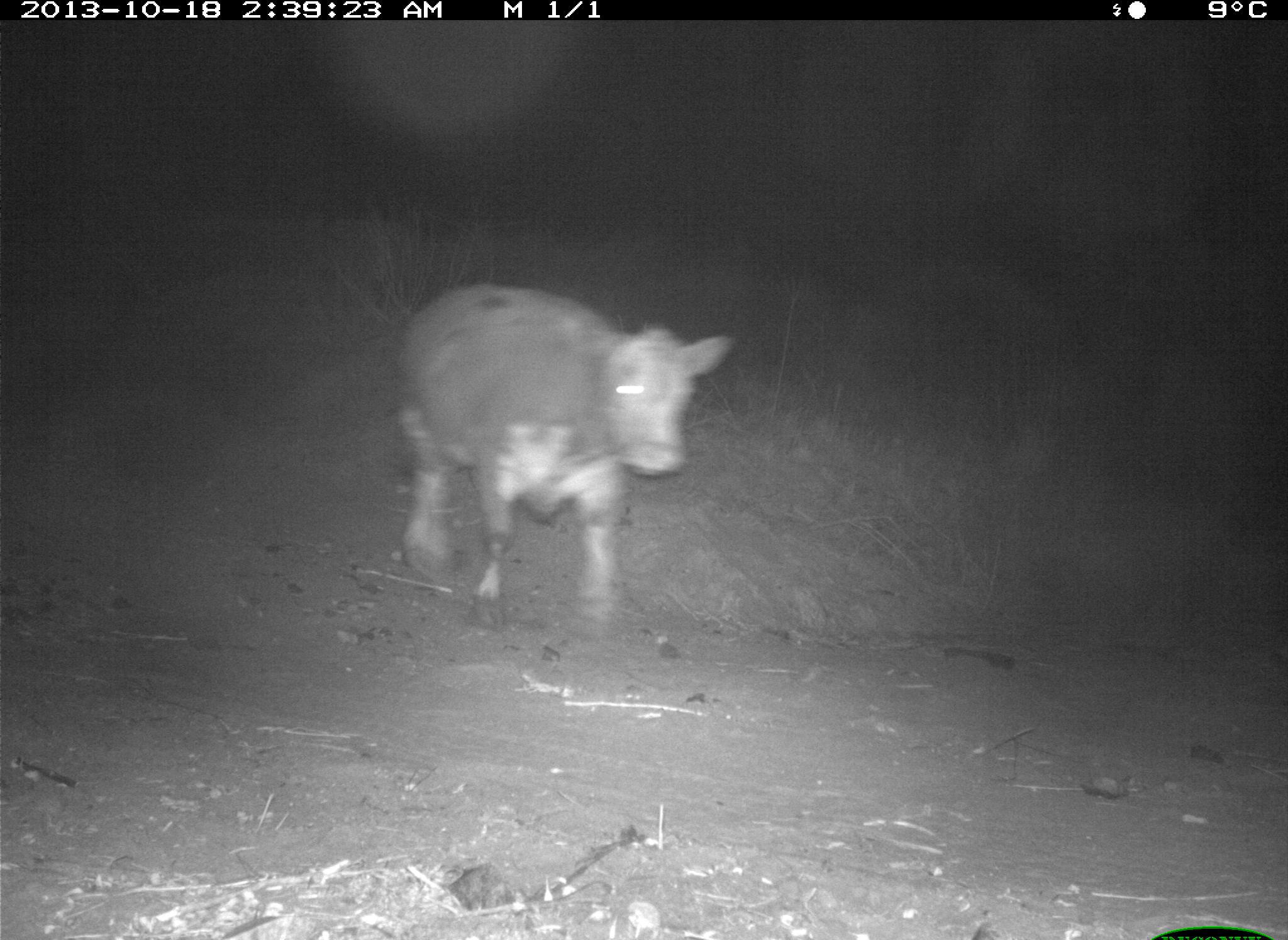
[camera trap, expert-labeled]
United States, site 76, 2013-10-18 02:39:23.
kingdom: Animalia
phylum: Chordata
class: Mammalia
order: Artiodactyla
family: Bovidae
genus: Bos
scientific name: Bos taurus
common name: cow